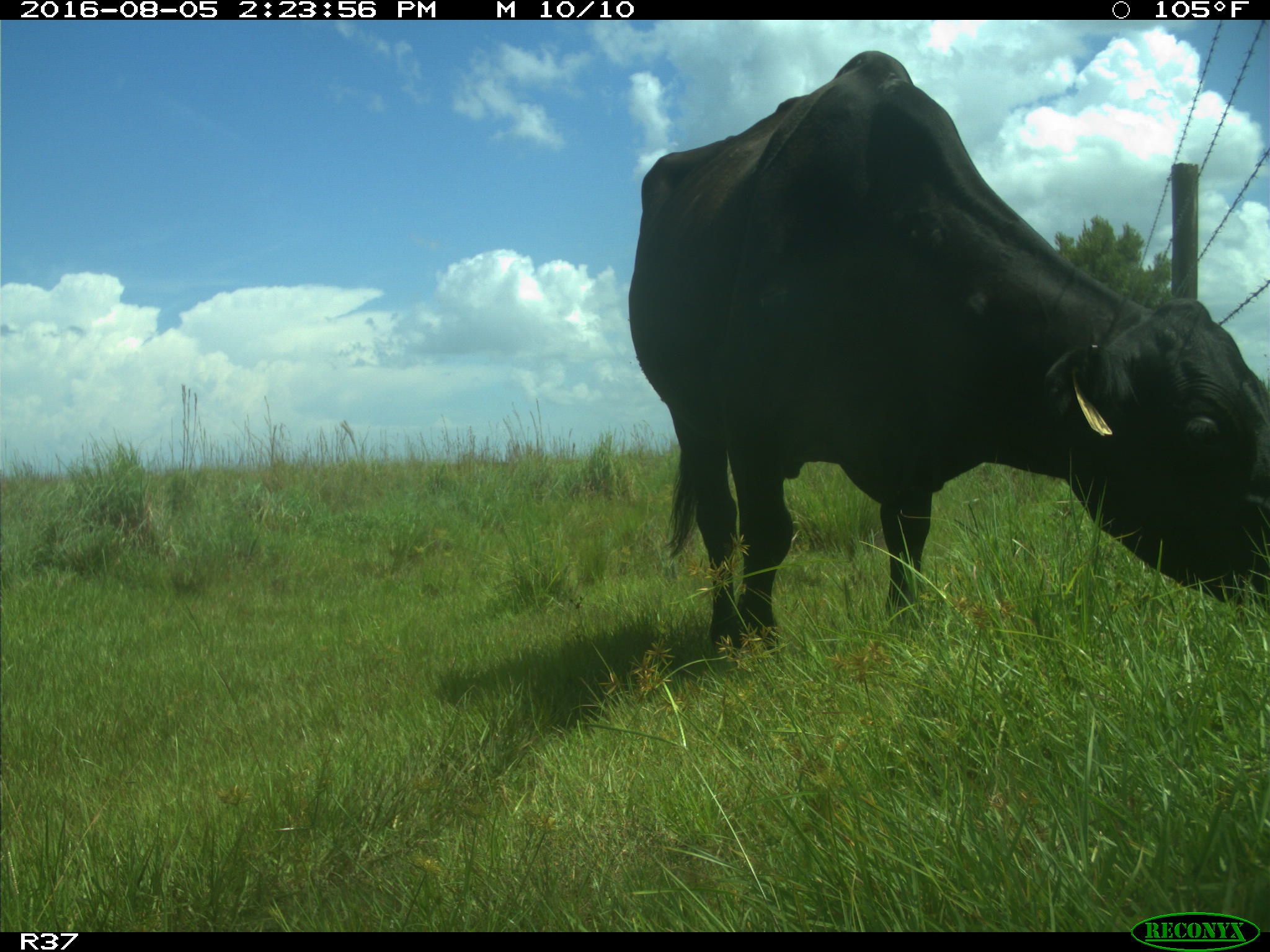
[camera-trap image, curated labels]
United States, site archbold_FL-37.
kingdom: Animalia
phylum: Chordata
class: Mammalia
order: Artiodactyla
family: Bovidae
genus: Bos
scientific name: Bos taurus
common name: domestic cow